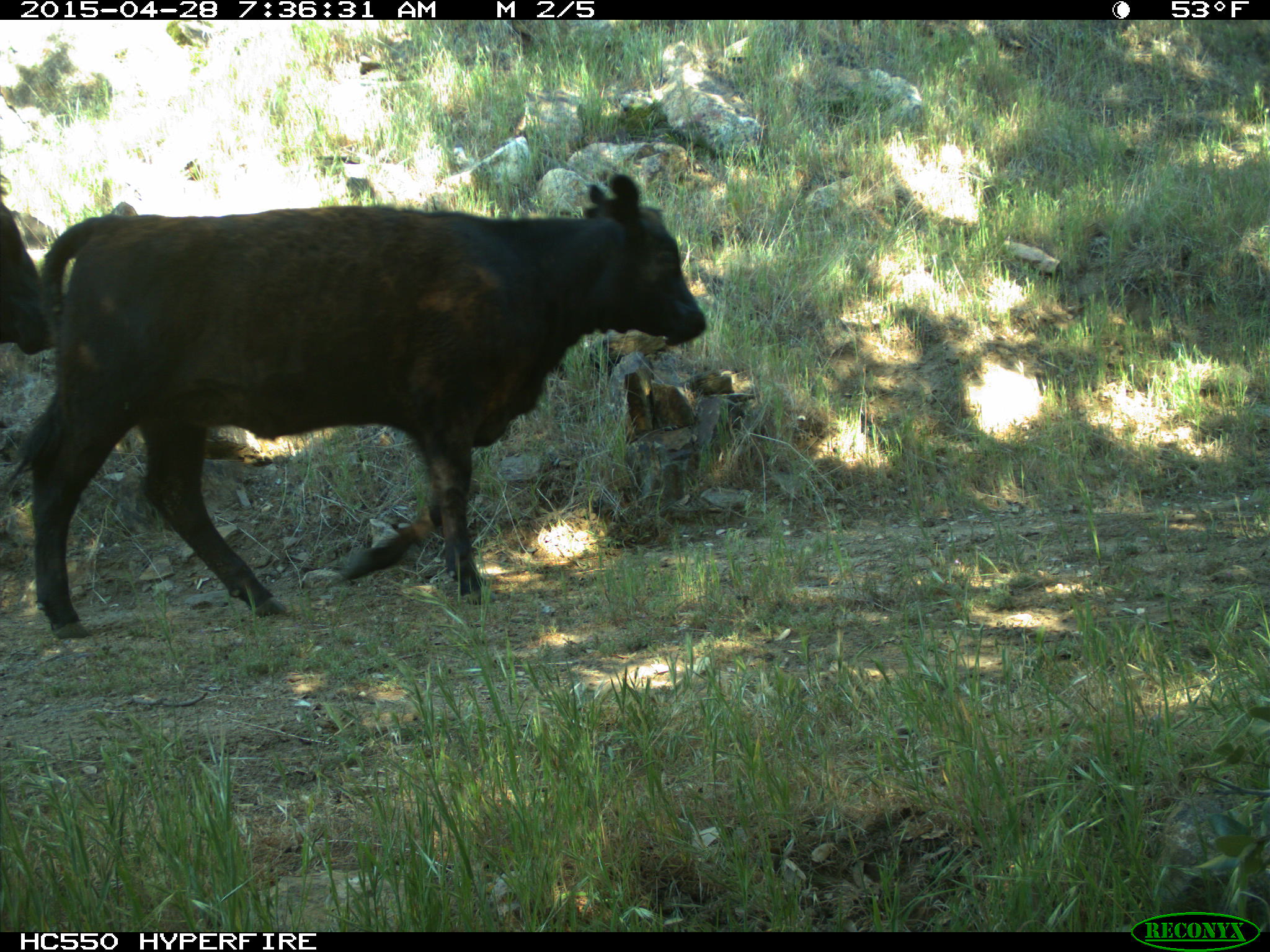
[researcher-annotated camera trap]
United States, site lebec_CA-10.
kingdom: Animalia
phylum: Chordata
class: Mammalia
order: Artiodactyla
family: Bovidae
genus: Bos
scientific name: Bos taurus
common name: domestic cow